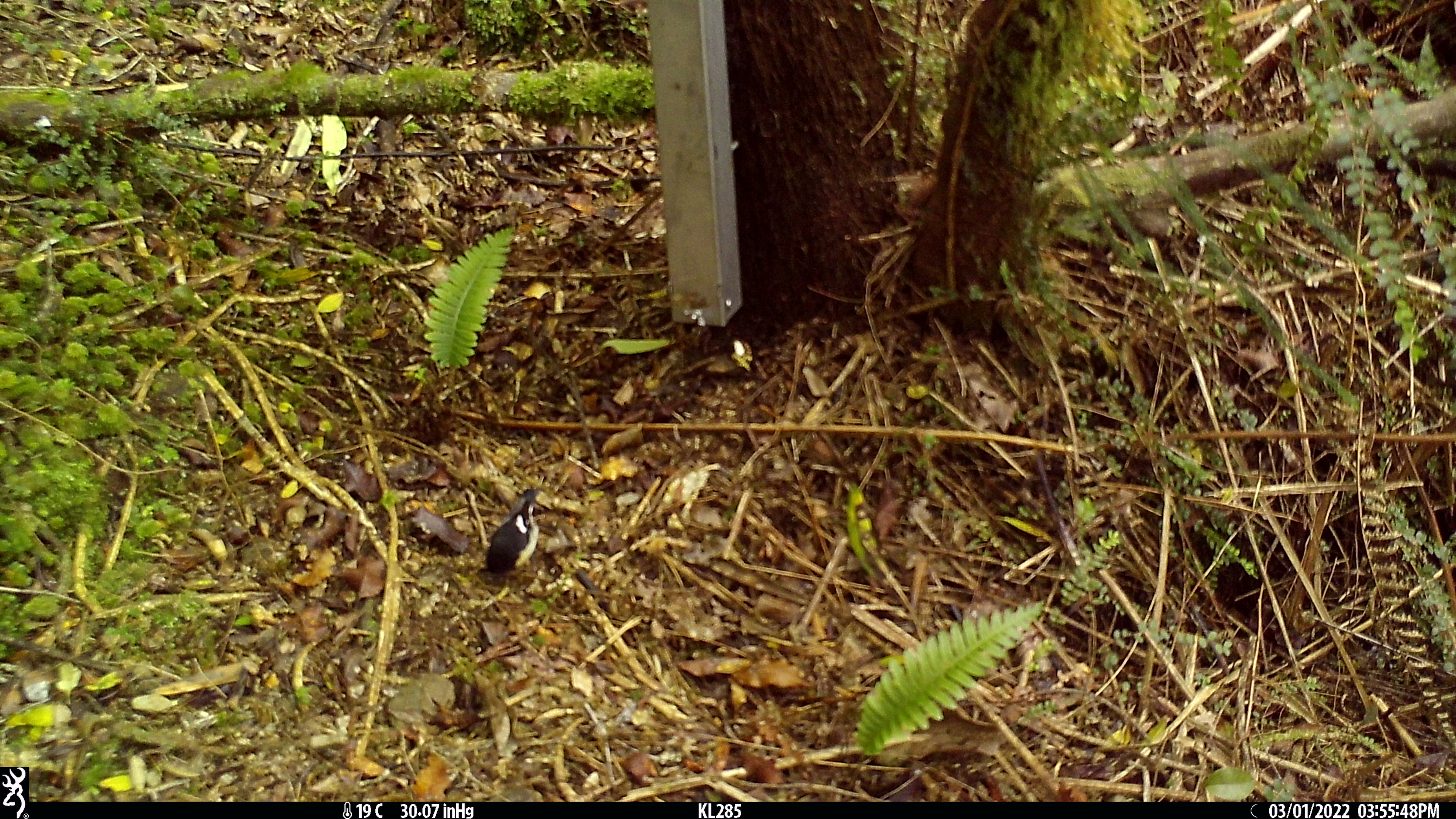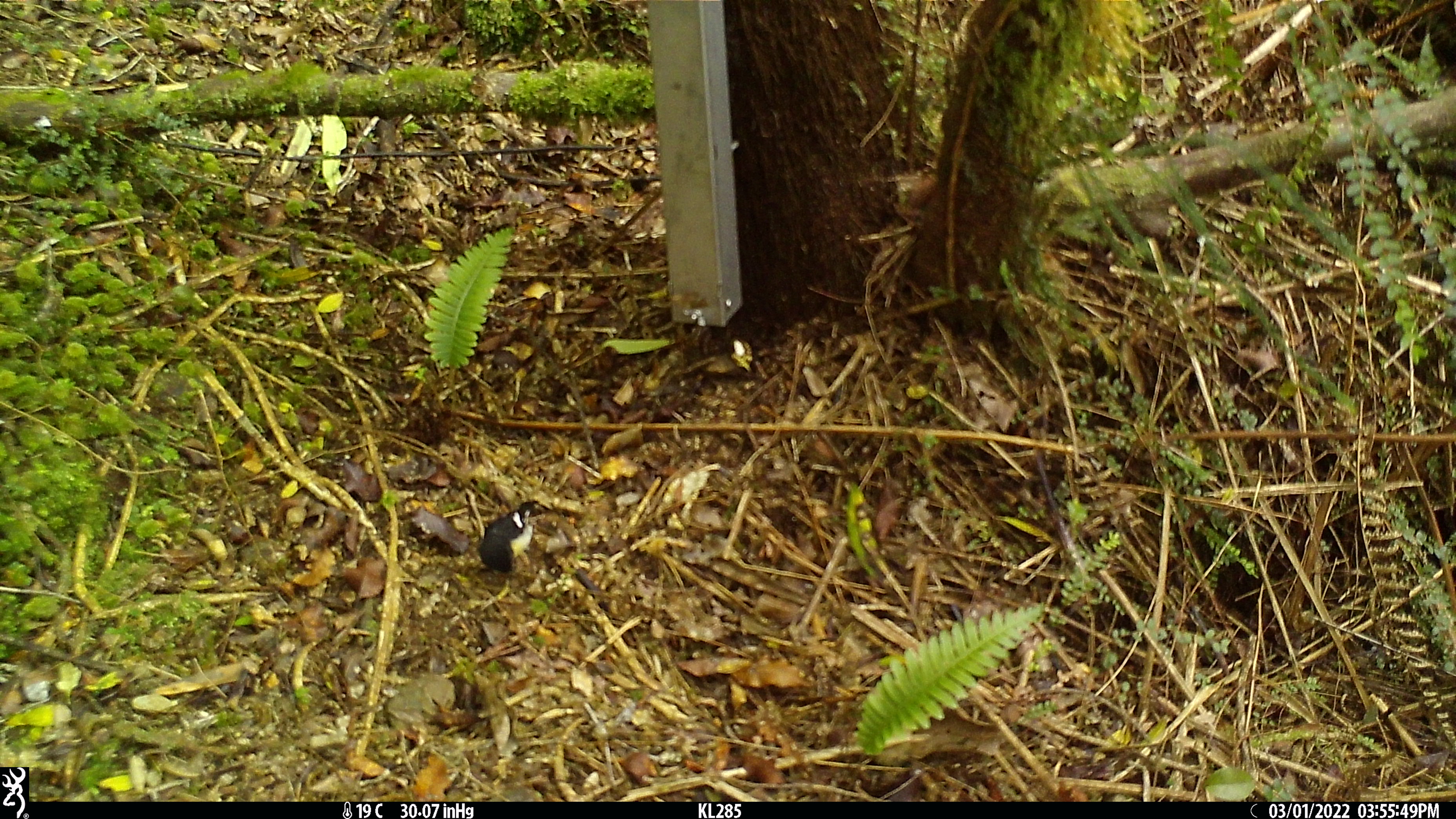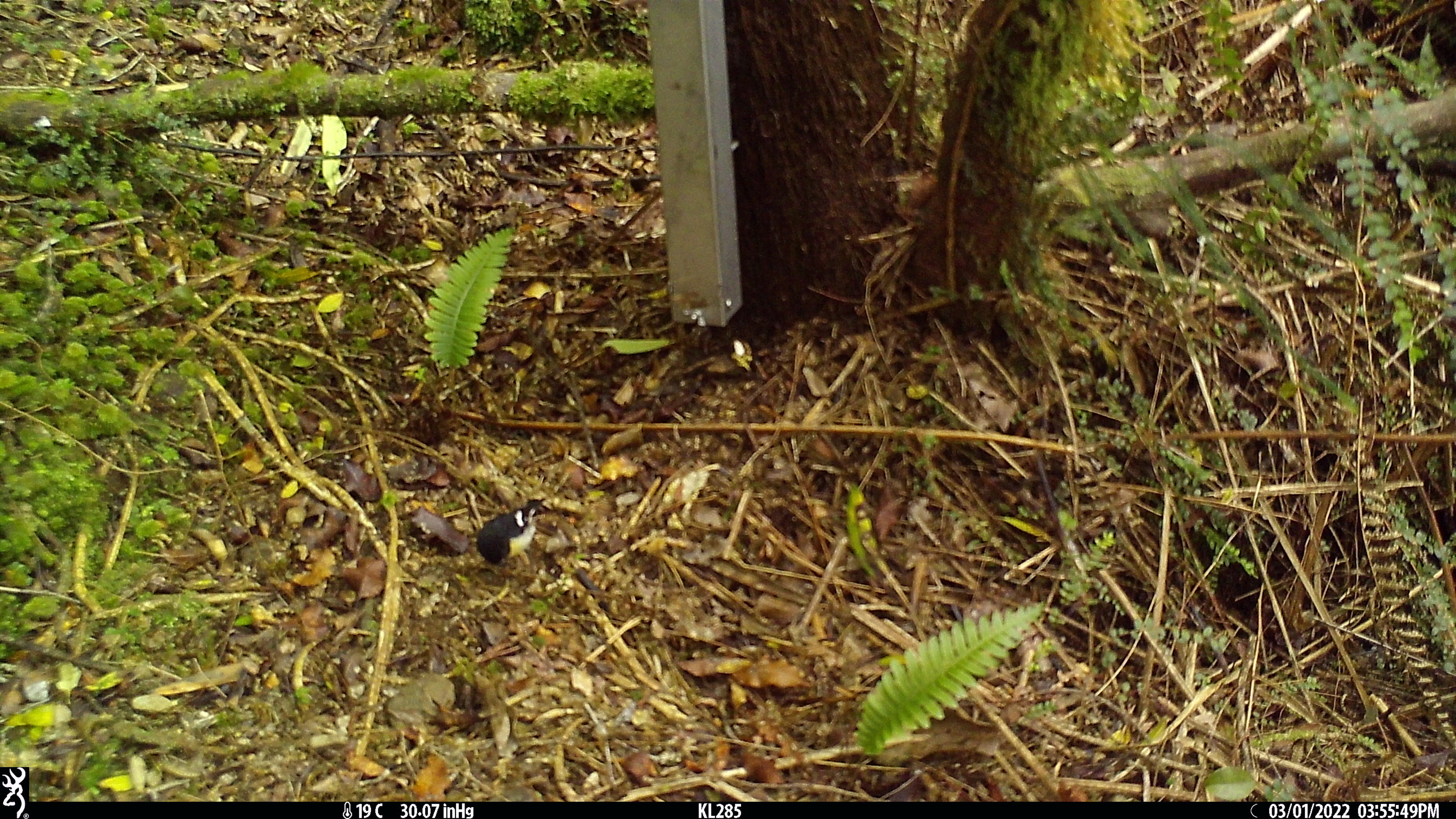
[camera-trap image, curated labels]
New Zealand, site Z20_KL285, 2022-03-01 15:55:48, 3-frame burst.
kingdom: Animalia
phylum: Chordata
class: Aves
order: Passeriformes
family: Petroicidae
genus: Petroica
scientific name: Petroica macrocephala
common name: tomtit